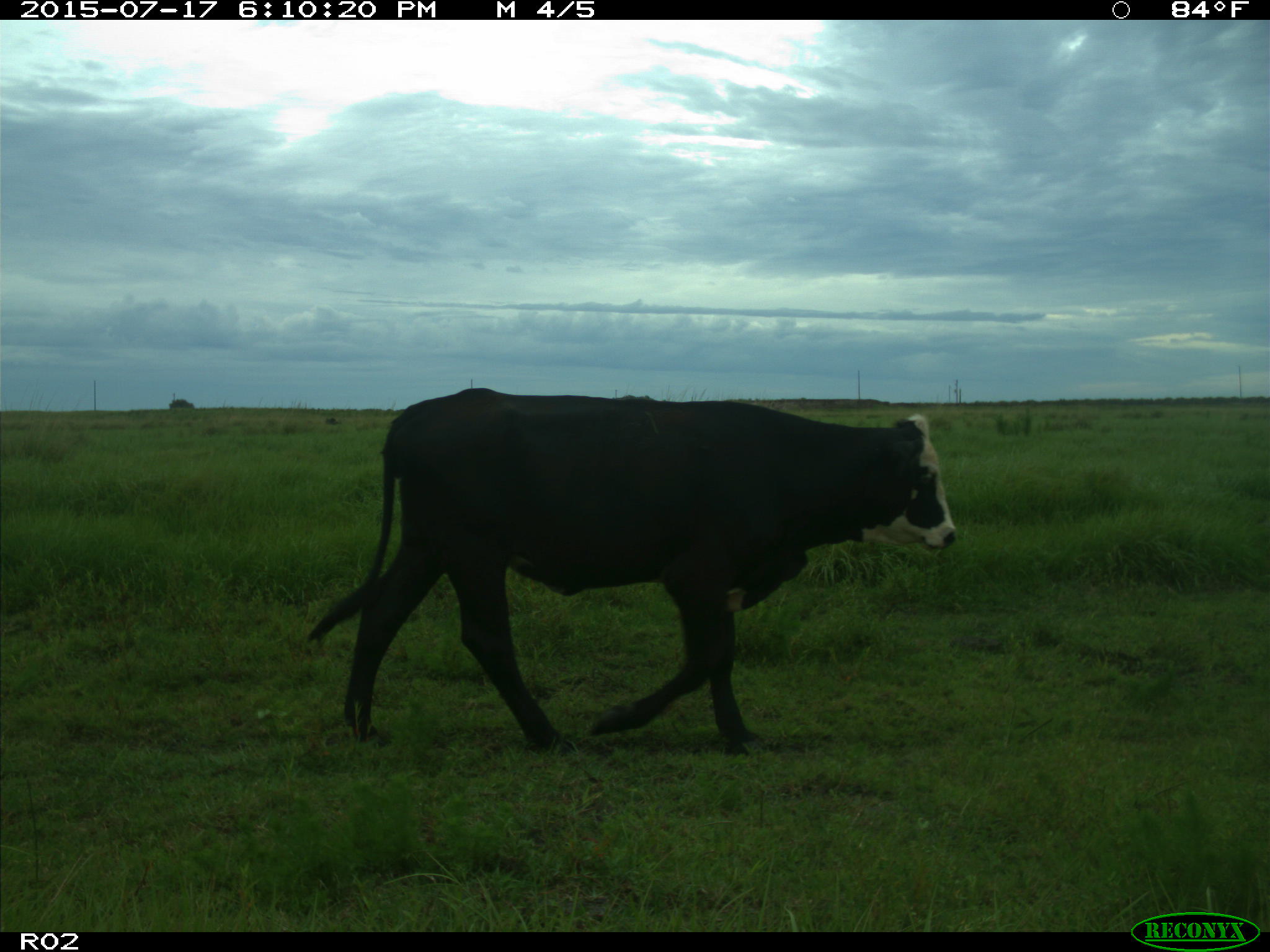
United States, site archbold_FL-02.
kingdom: Animalia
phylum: Chordata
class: Mammalia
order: Artiodactyla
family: Bovidae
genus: Bos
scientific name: Bos taurus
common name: domestic cow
Bos taurus (domestic cow).